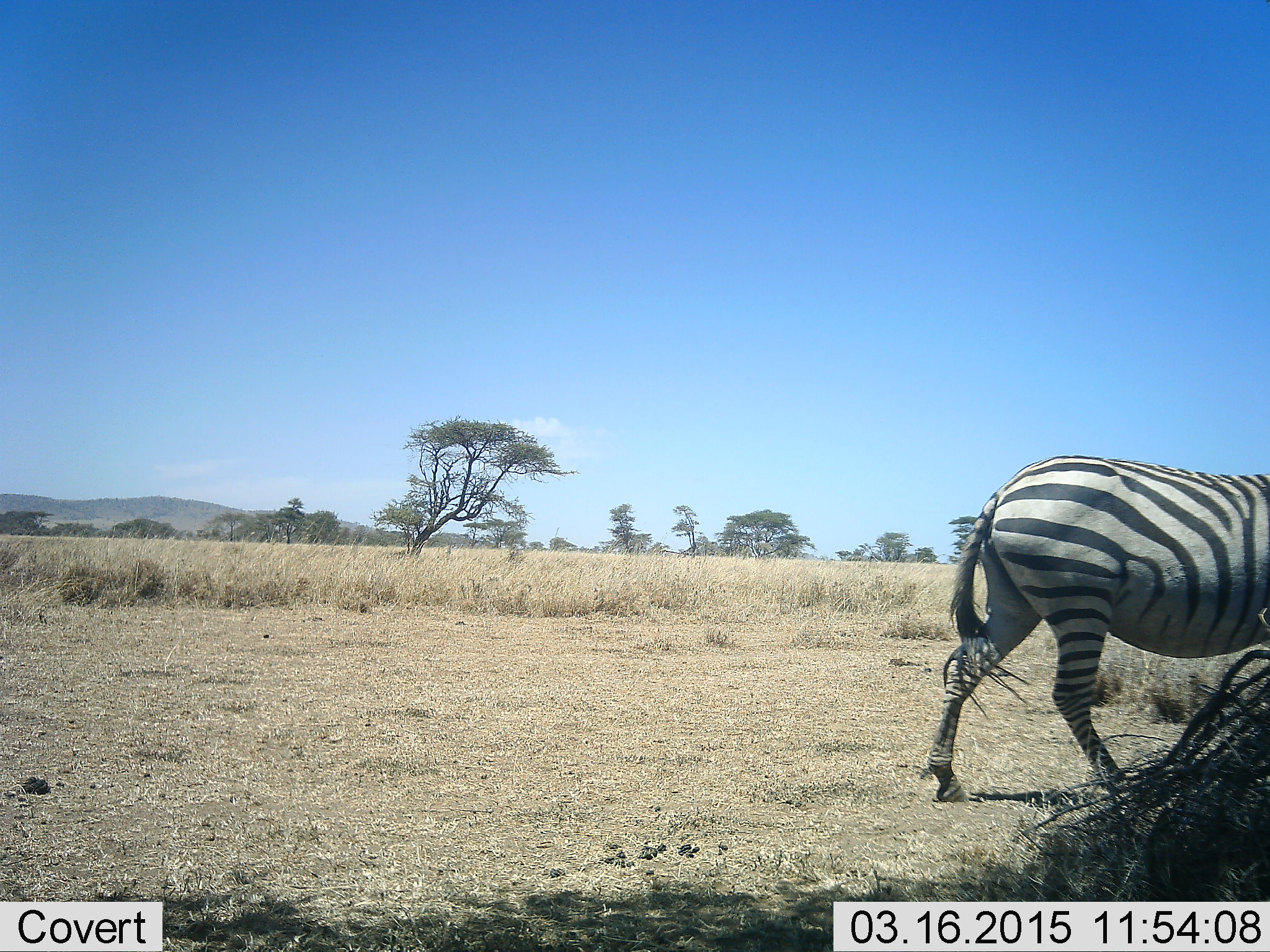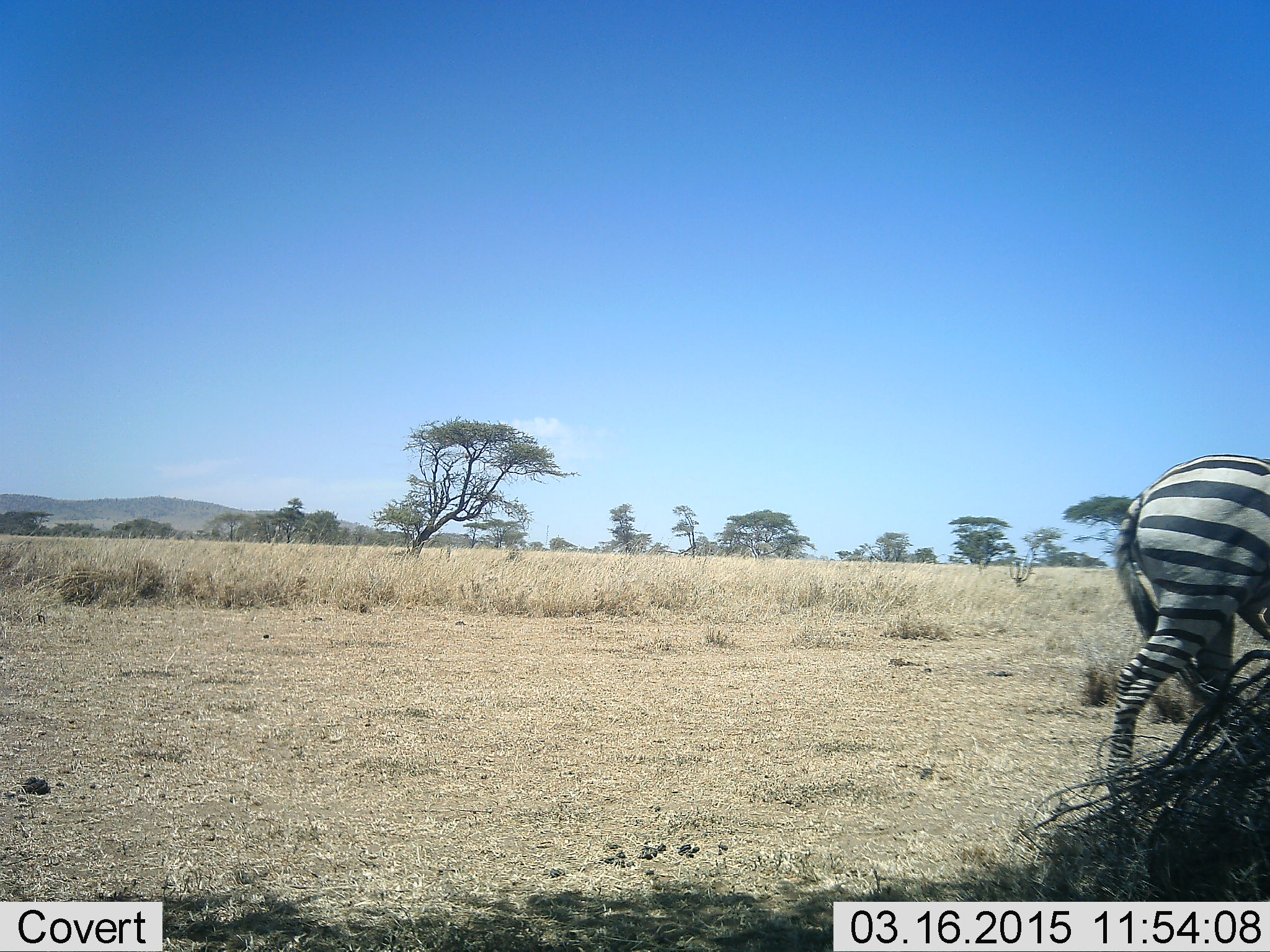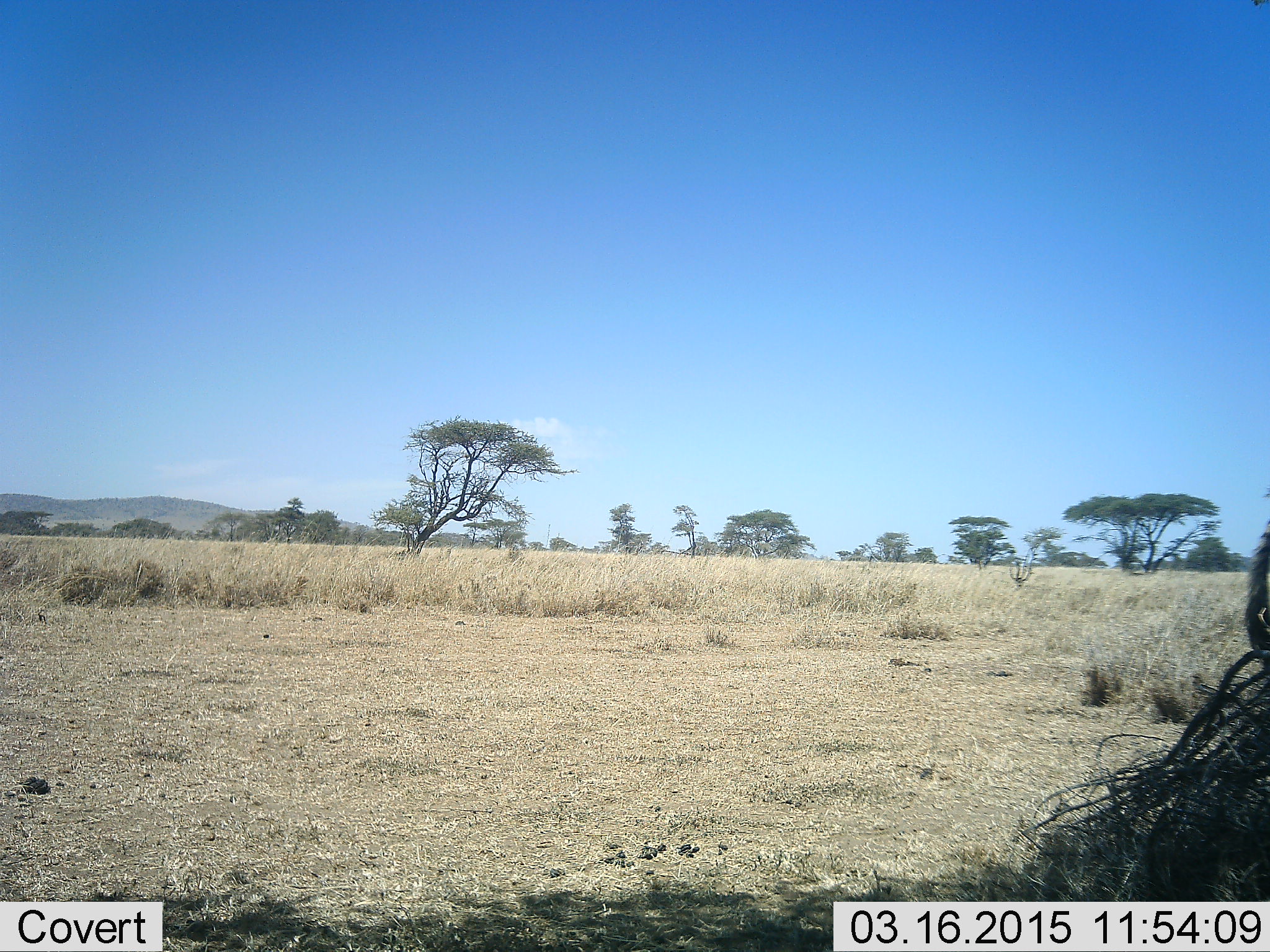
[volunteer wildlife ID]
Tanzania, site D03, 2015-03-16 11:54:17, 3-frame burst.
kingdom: Animalia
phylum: Chordata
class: Mammalia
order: Perissodactyla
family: Equidae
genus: Equus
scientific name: Equus quagga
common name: plains zebra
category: zebra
Zebra (plains zebra) (Equus quagga), count 1. Behavior (volunteer vote fractions): standing 10%, resting 0%, moving 100%, interacting 0%. Young present (vote fraction): 0%. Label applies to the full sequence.